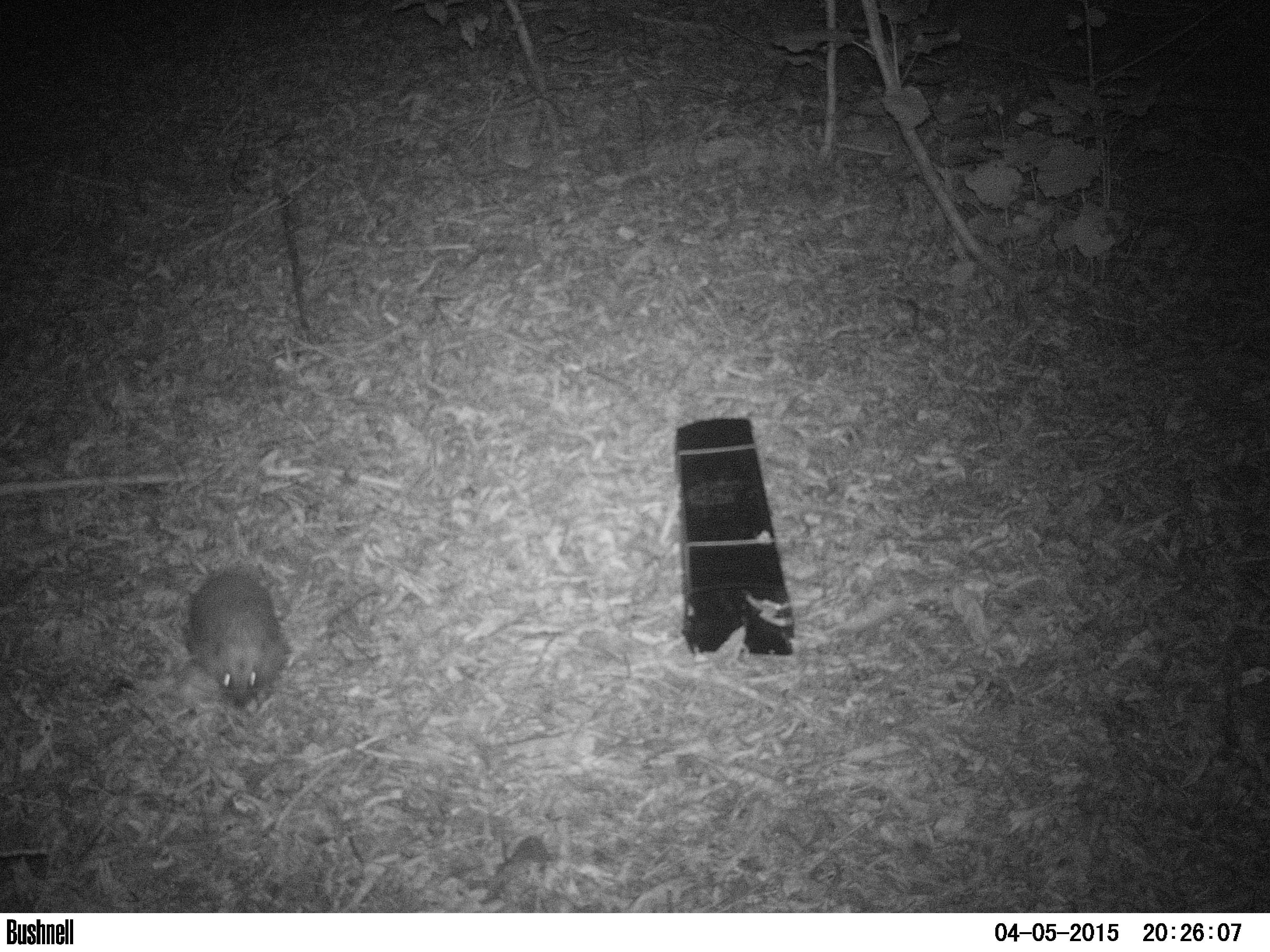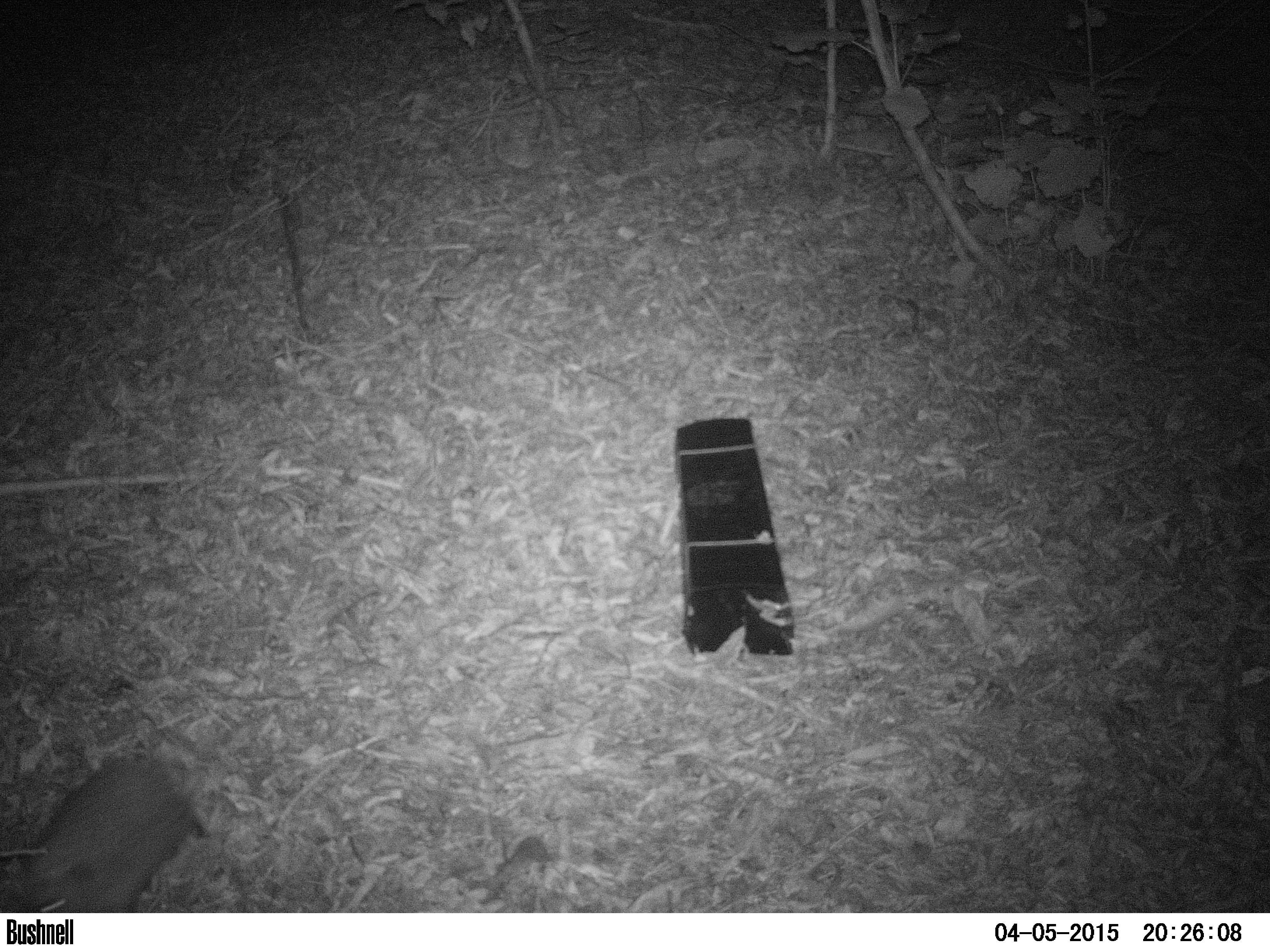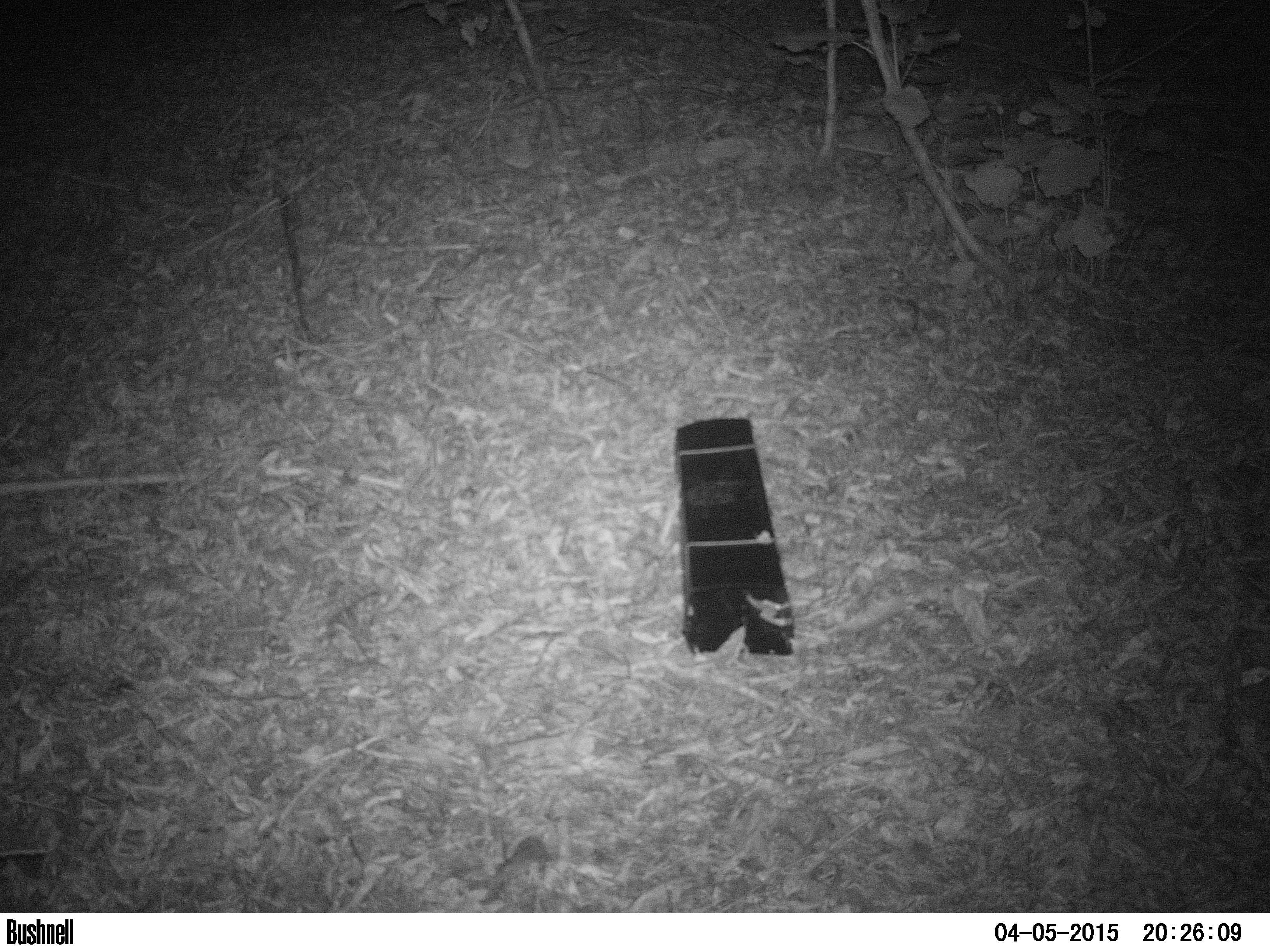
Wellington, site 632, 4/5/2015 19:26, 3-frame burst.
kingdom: Animalia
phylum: Chordata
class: Mammalia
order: Eulipotyphla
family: Erinaceidae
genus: Erinaceus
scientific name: Erinaceus europaeus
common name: hedgehog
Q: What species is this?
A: Hedgehog (Erinaceus europaeus).